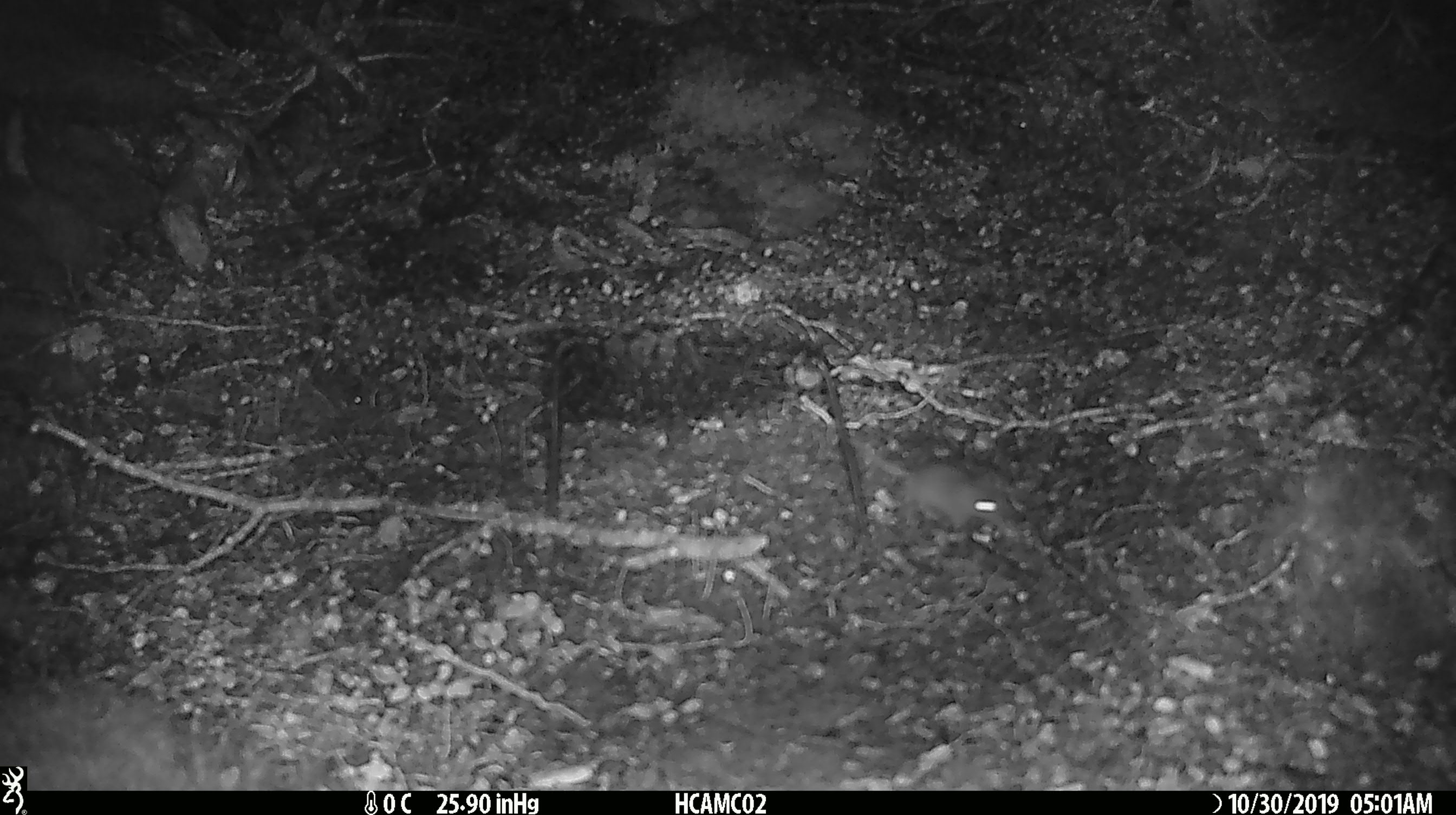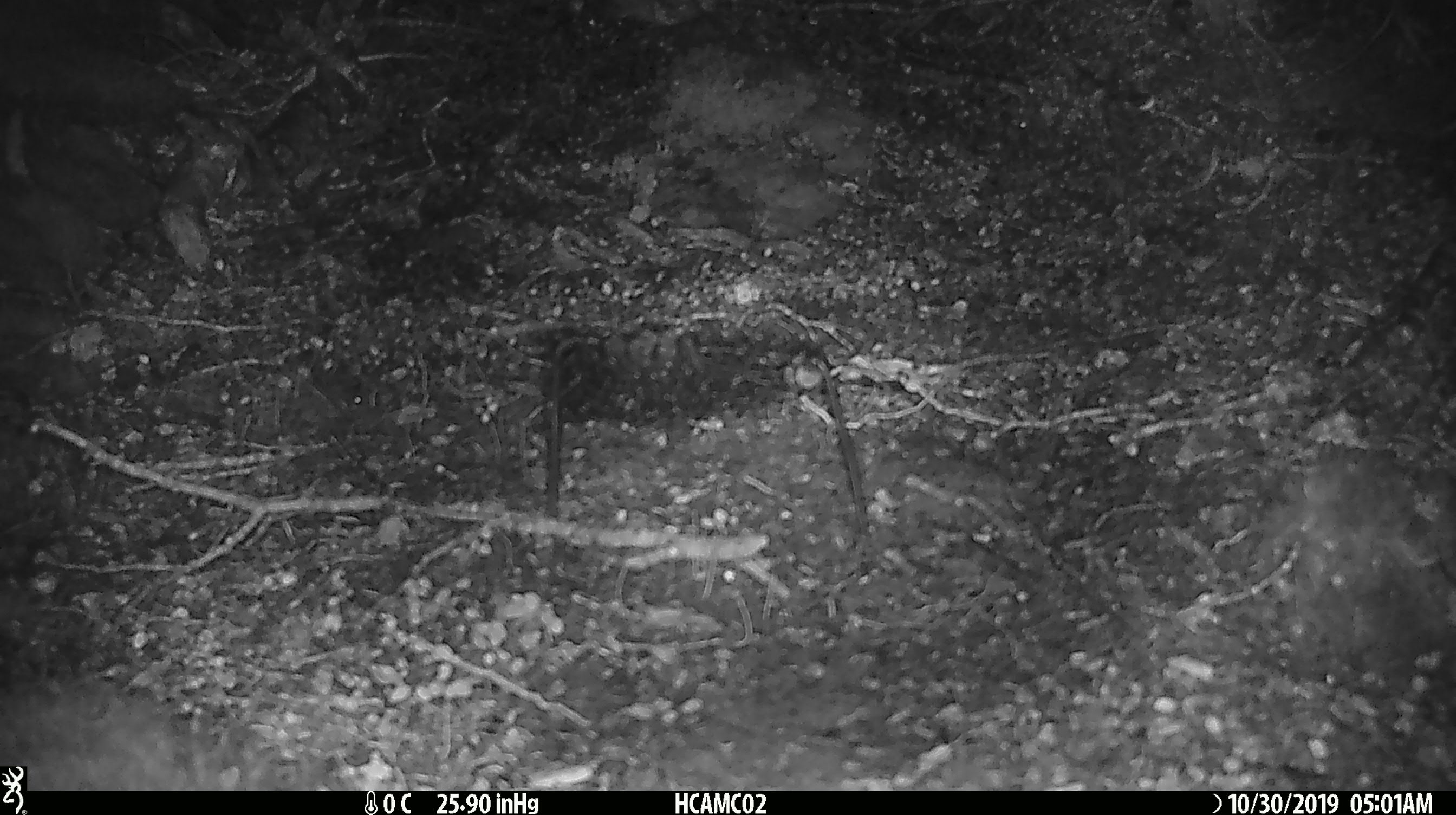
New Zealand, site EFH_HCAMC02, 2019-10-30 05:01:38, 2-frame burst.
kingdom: Animalia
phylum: Chordata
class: Mammalia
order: Rodentia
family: Muridae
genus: Mus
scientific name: Mus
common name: mouse